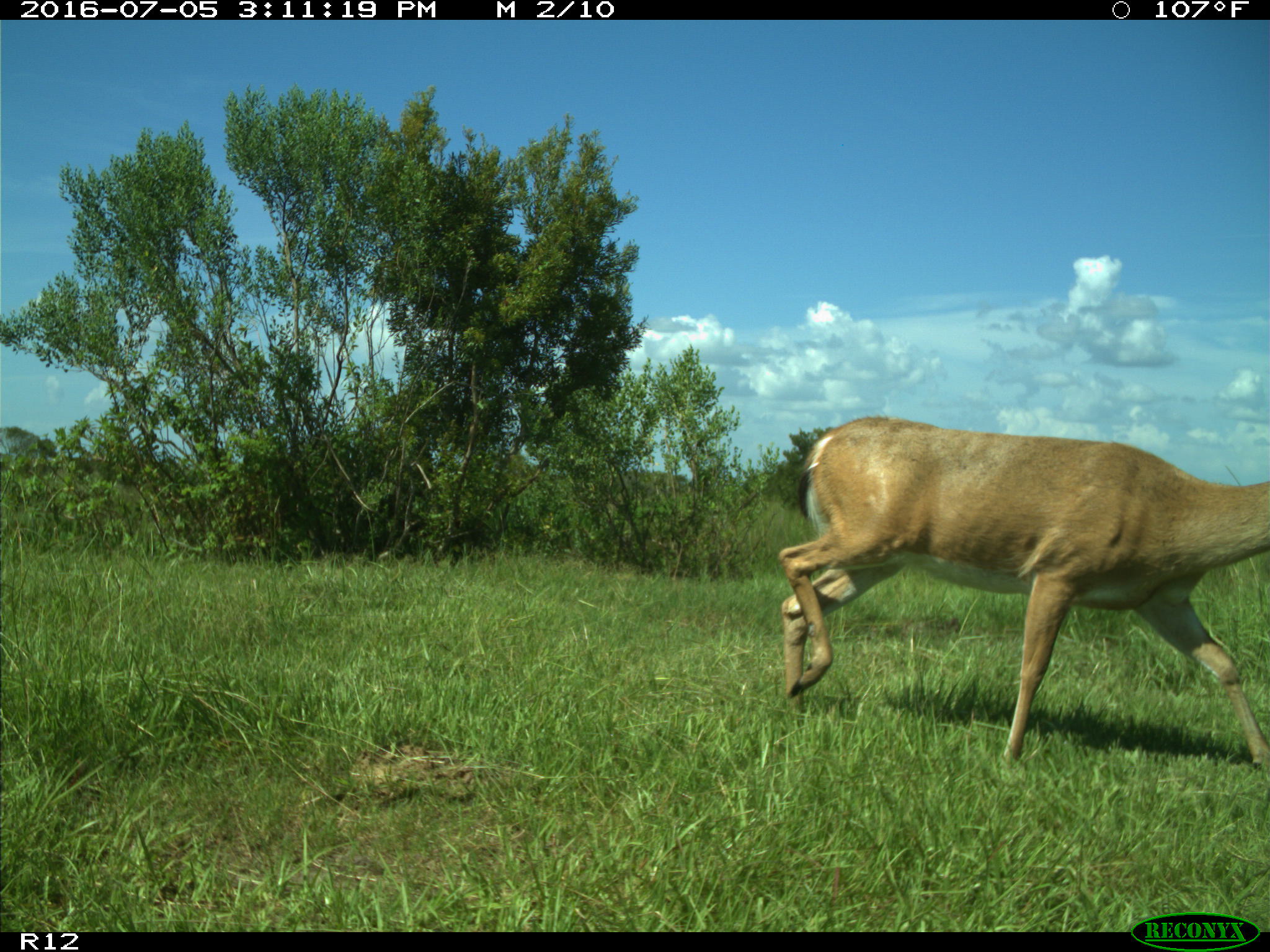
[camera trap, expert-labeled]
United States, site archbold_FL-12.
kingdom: Animalia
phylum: Chordata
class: Mammalia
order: Artiodactyla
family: Cervidae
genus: Odocoileus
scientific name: Odocoileus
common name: deer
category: unidentified deer